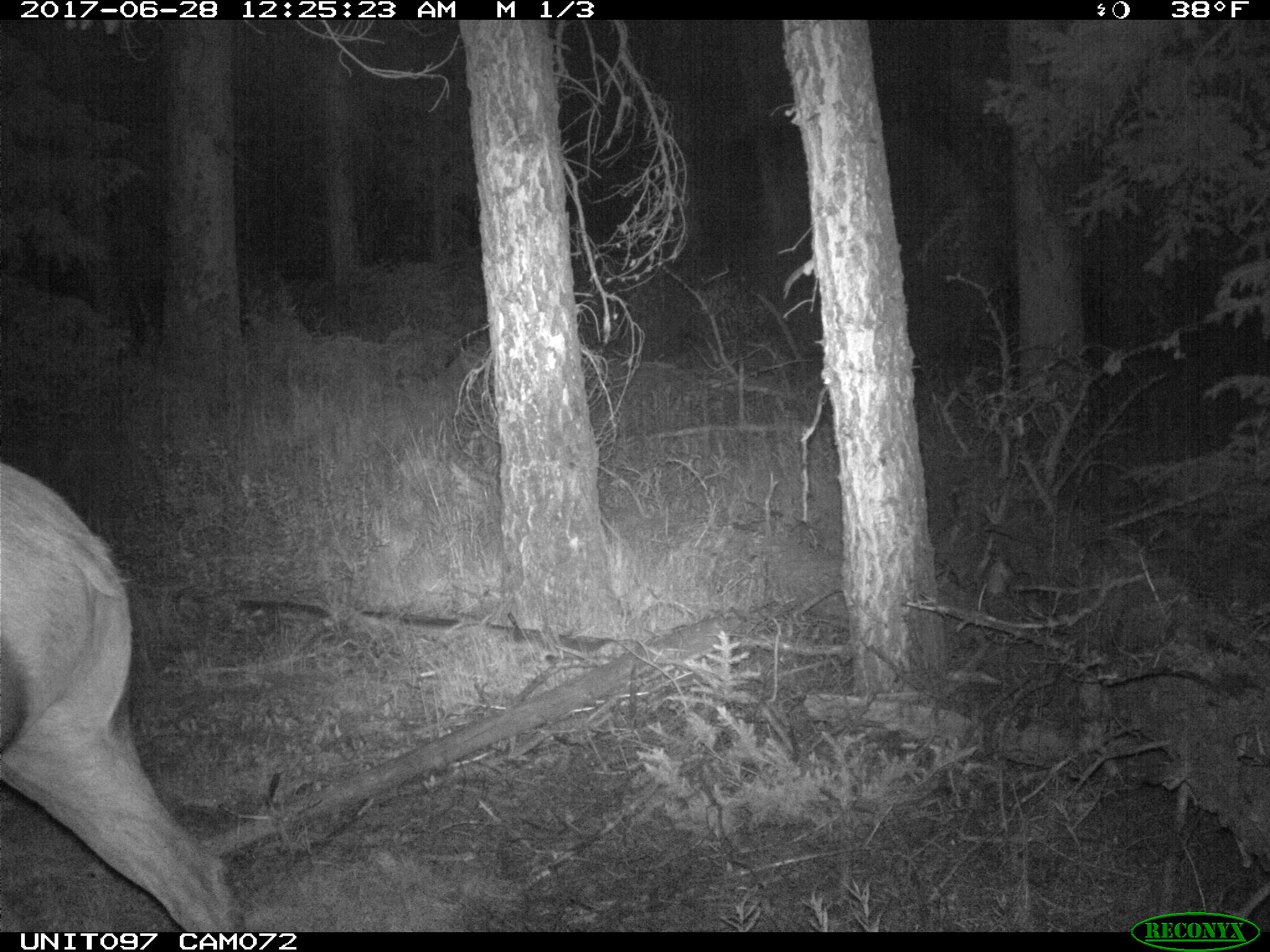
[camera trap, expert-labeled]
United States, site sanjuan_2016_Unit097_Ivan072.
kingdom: Animalia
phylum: Chordata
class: Mammalia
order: Artiodactyla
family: Cervidae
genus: Cervus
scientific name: Cervus elaphus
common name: red deer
Cervus elaphus (red deer).